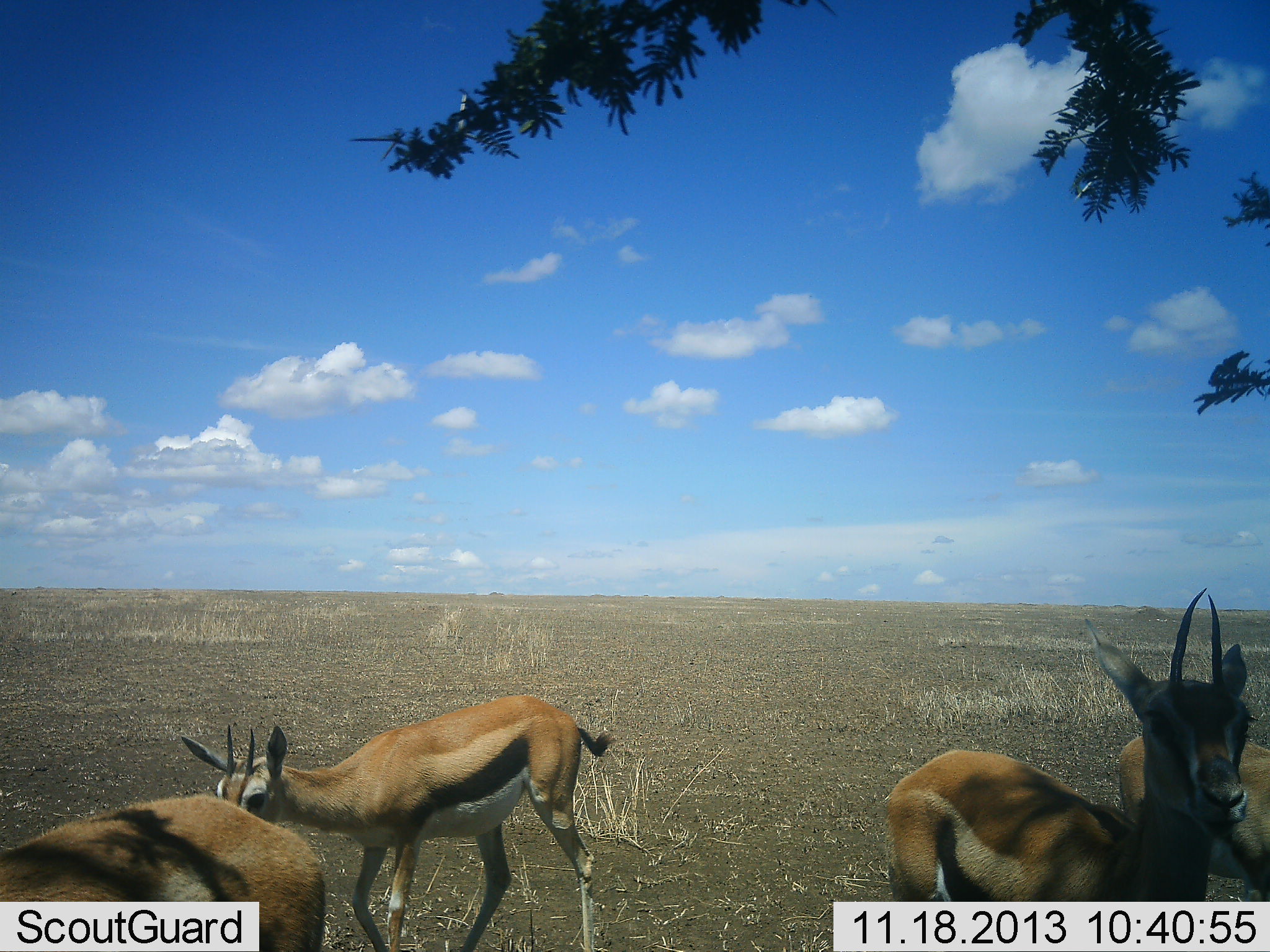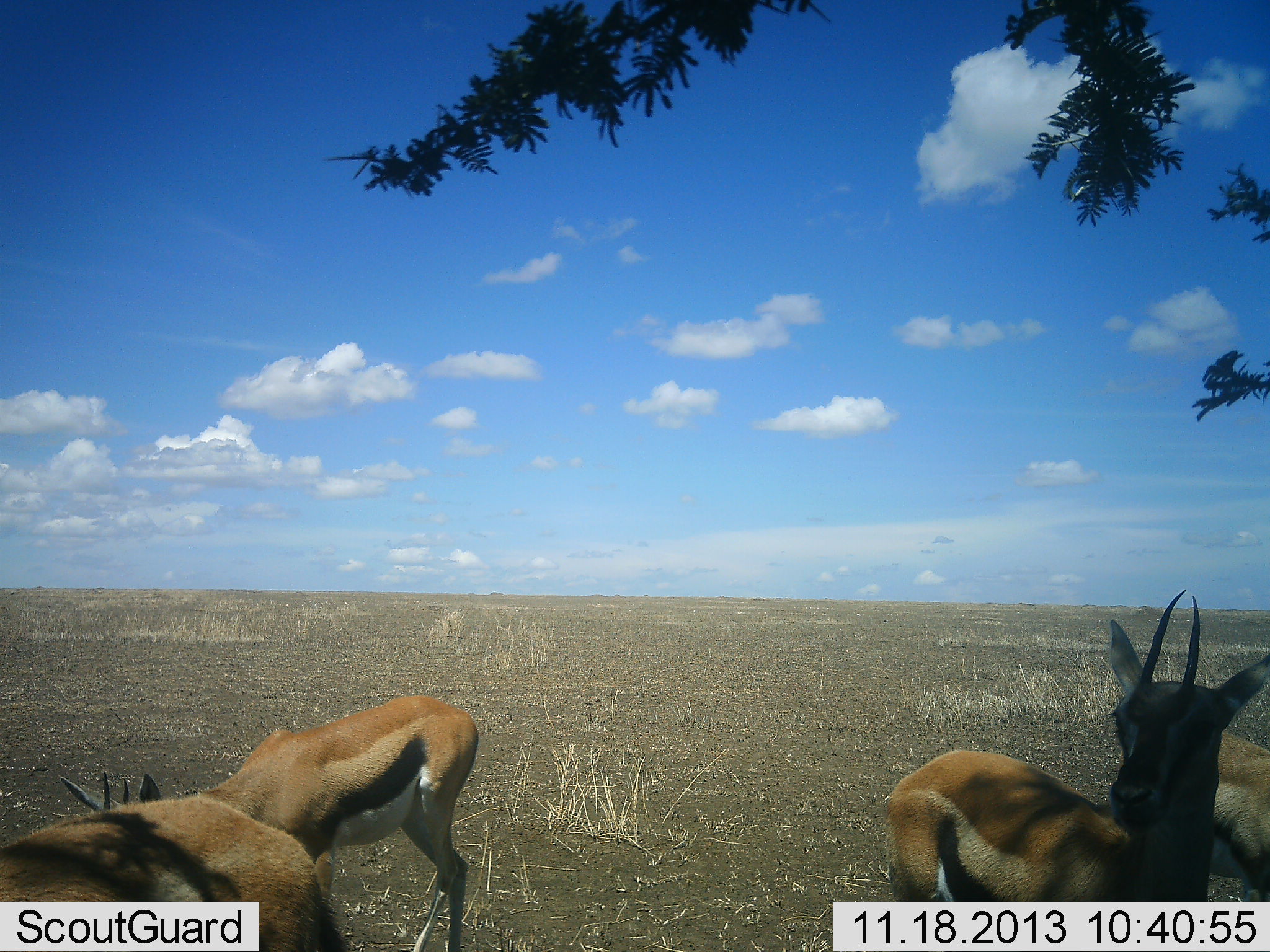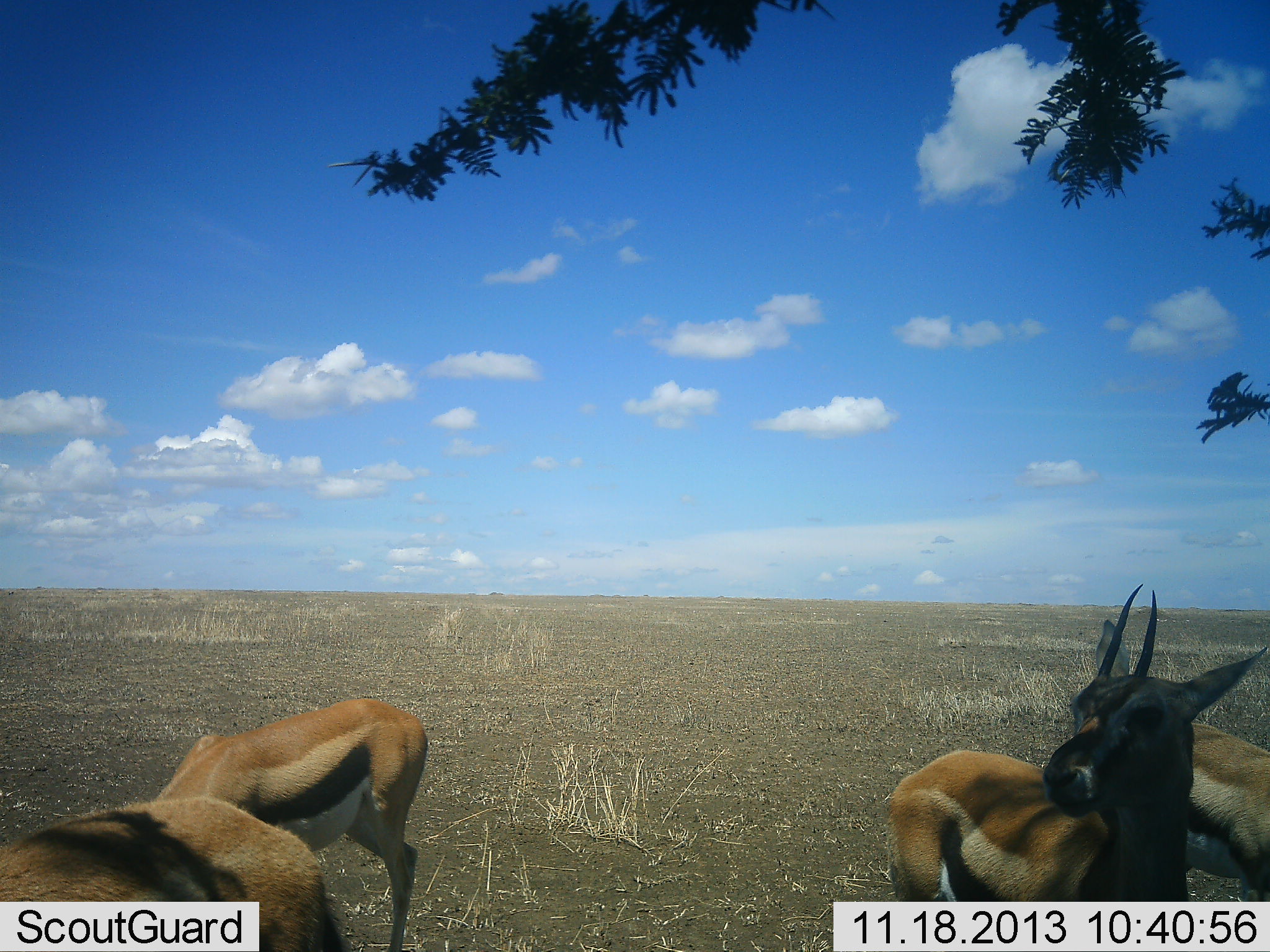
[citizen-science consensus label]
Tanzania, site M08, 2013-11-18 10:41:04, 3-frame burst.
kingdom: Animalia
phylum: Chordata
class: Mammalia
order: Artiodactyla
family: Bovidae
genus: Eudorcas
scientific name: Eudorcas thomsonii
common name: thomson's gazelle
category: gazellethomsons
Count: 4.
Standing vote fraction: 83%.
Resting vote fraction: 0%.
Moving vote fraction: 23%.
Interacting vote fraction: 3%.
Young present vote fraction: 3%.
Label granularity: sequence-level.